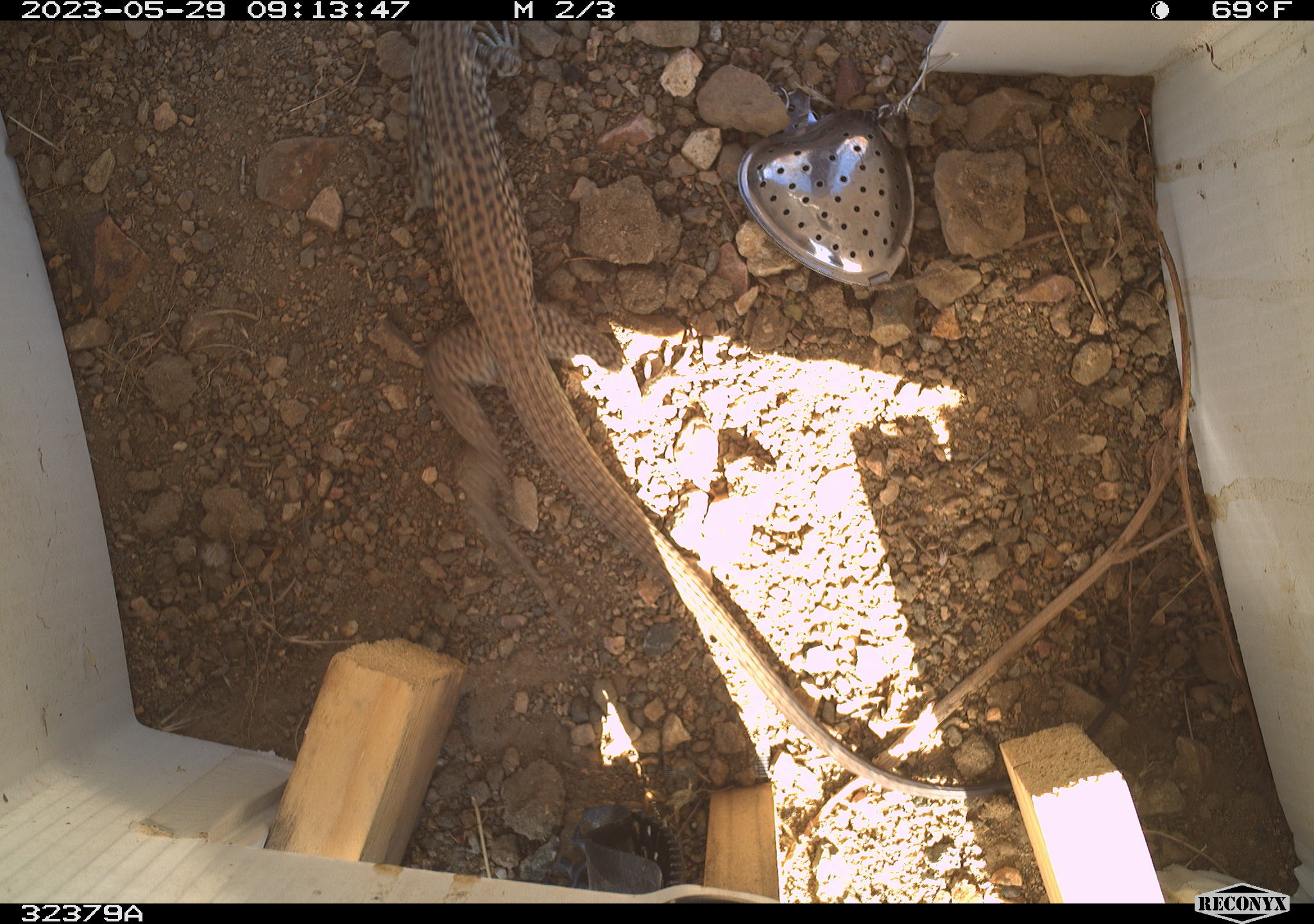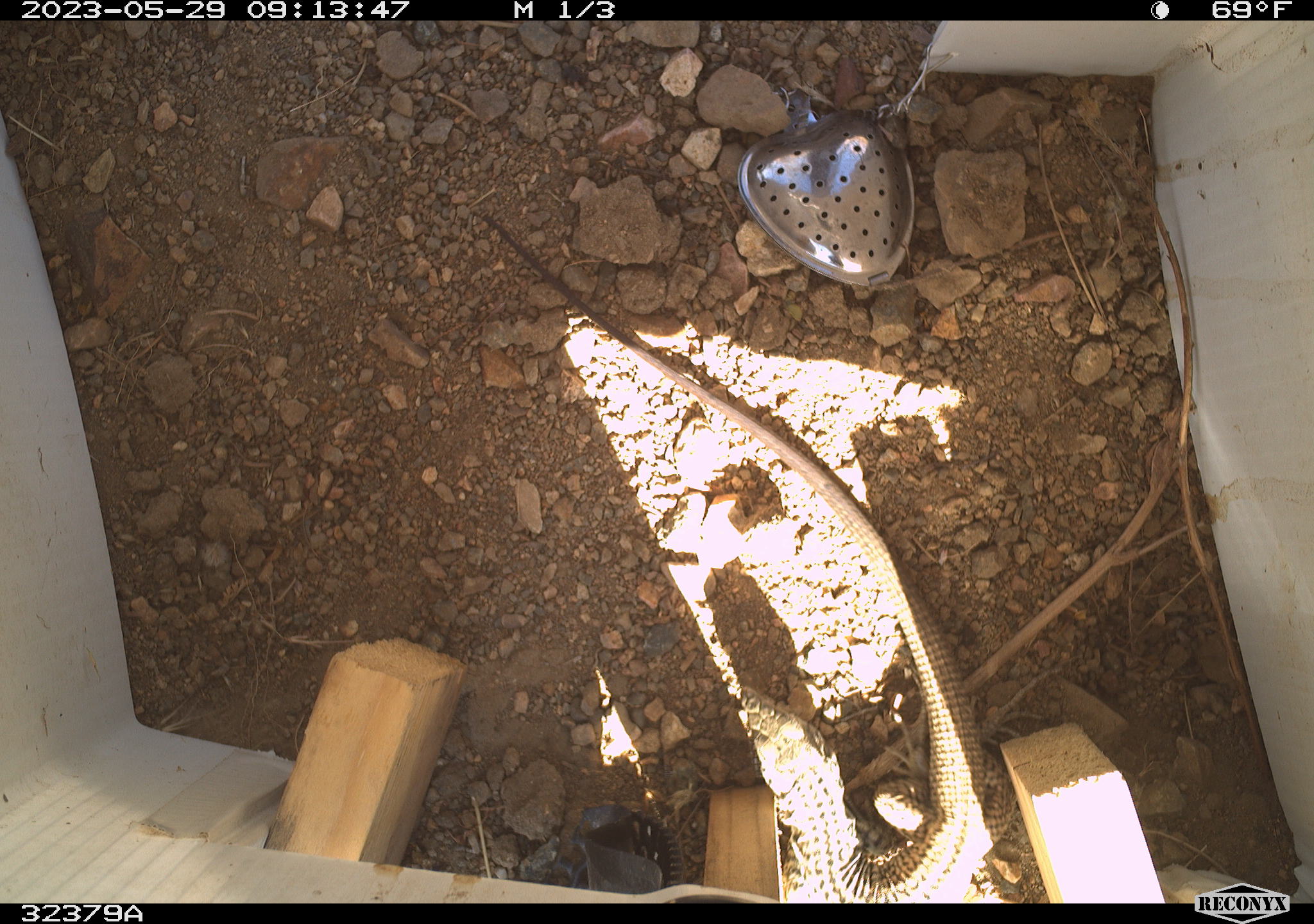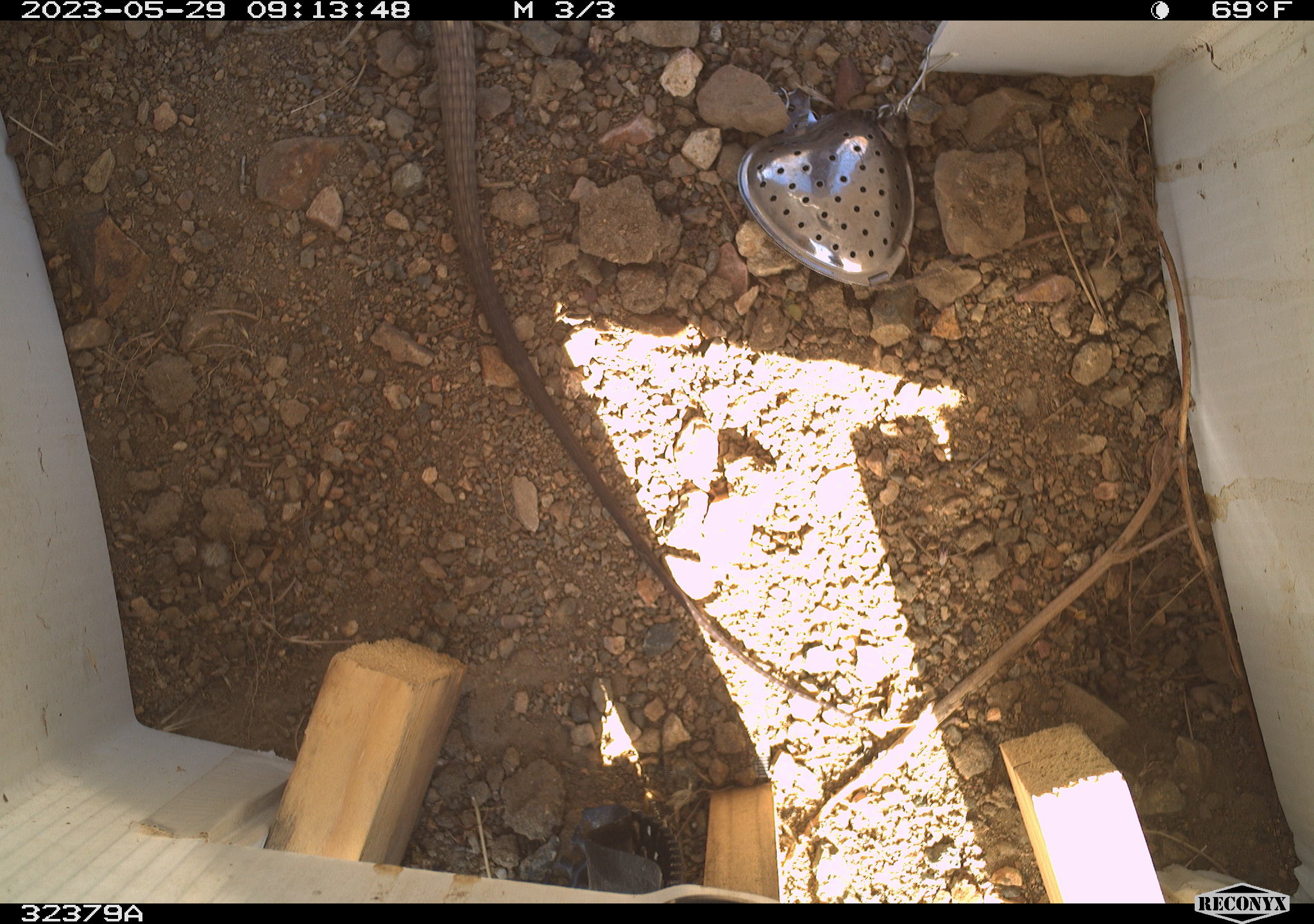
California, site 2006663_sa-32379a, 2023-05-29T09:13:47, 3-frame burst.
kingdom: Animalia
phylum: Chordata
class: Reptilia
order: Squamata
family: Teiidae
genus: Aspidoscelis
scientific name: Aspidoscelis tigris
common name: western whiptail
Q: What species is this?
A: Western whiptail (Aspidoscelis tigris).